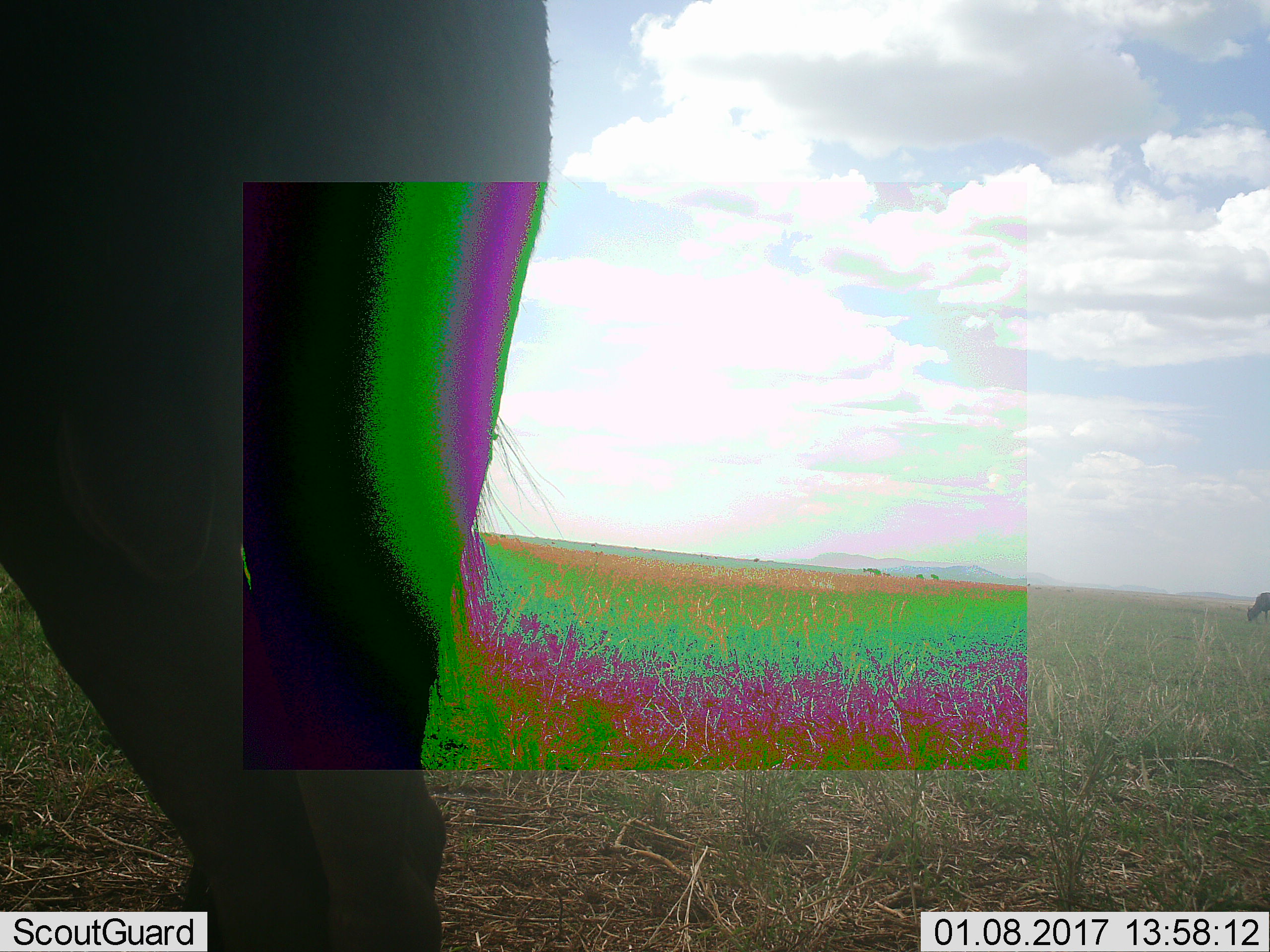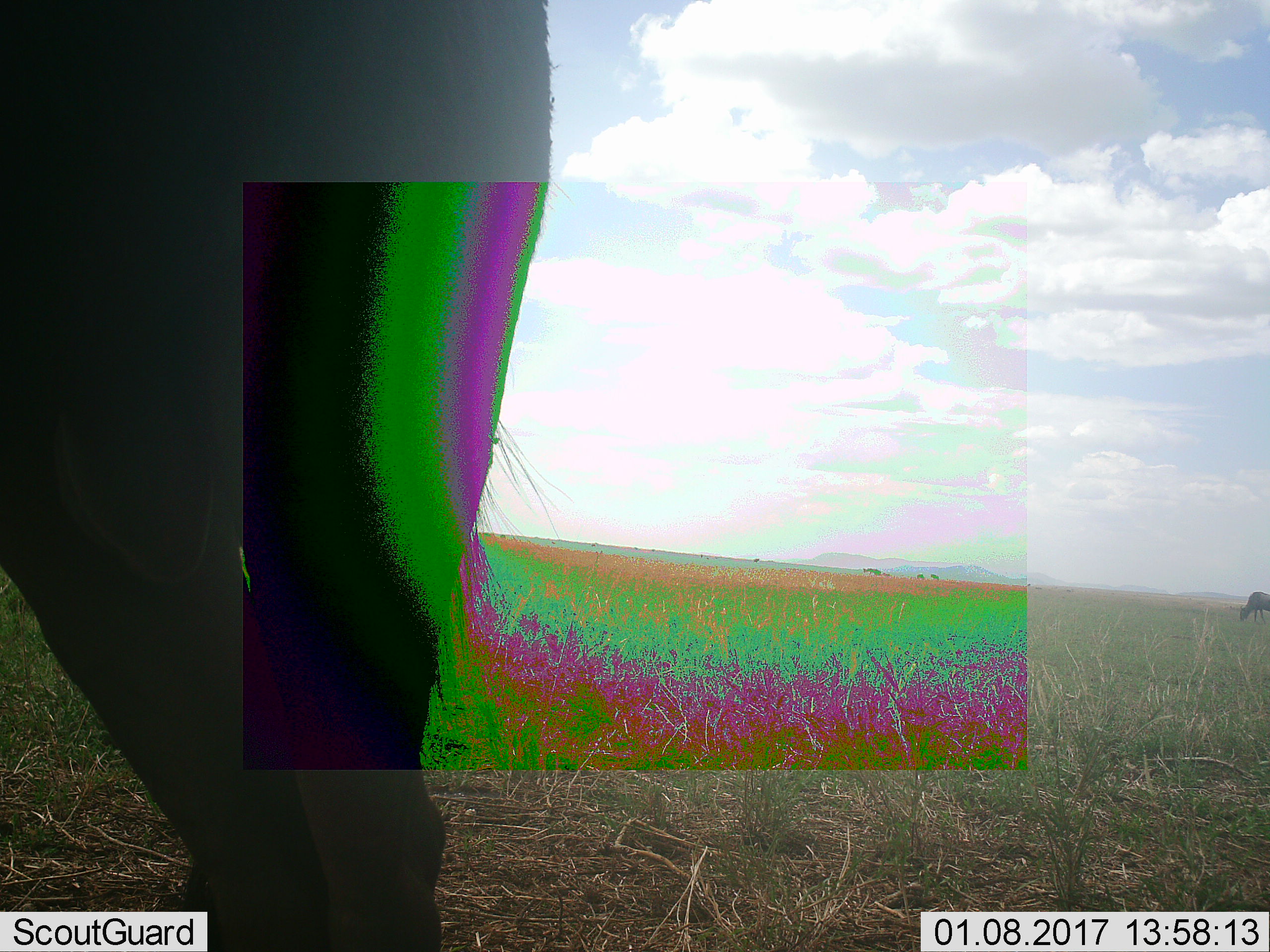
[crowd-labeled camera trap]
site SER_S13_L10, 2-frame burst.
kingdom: Animalia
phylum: Chordata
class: Mammalia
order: Artiodactyla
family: Bovidae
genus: Connochaetes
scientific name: Connochaetes taurinus taurinus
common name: blue wildebeest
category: wildebeestblue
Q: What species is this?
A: Wildebeestblue (blue wildebeest) (Connochaetes taurinus taurinus).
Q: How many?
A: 2.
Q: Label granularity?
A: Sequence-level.